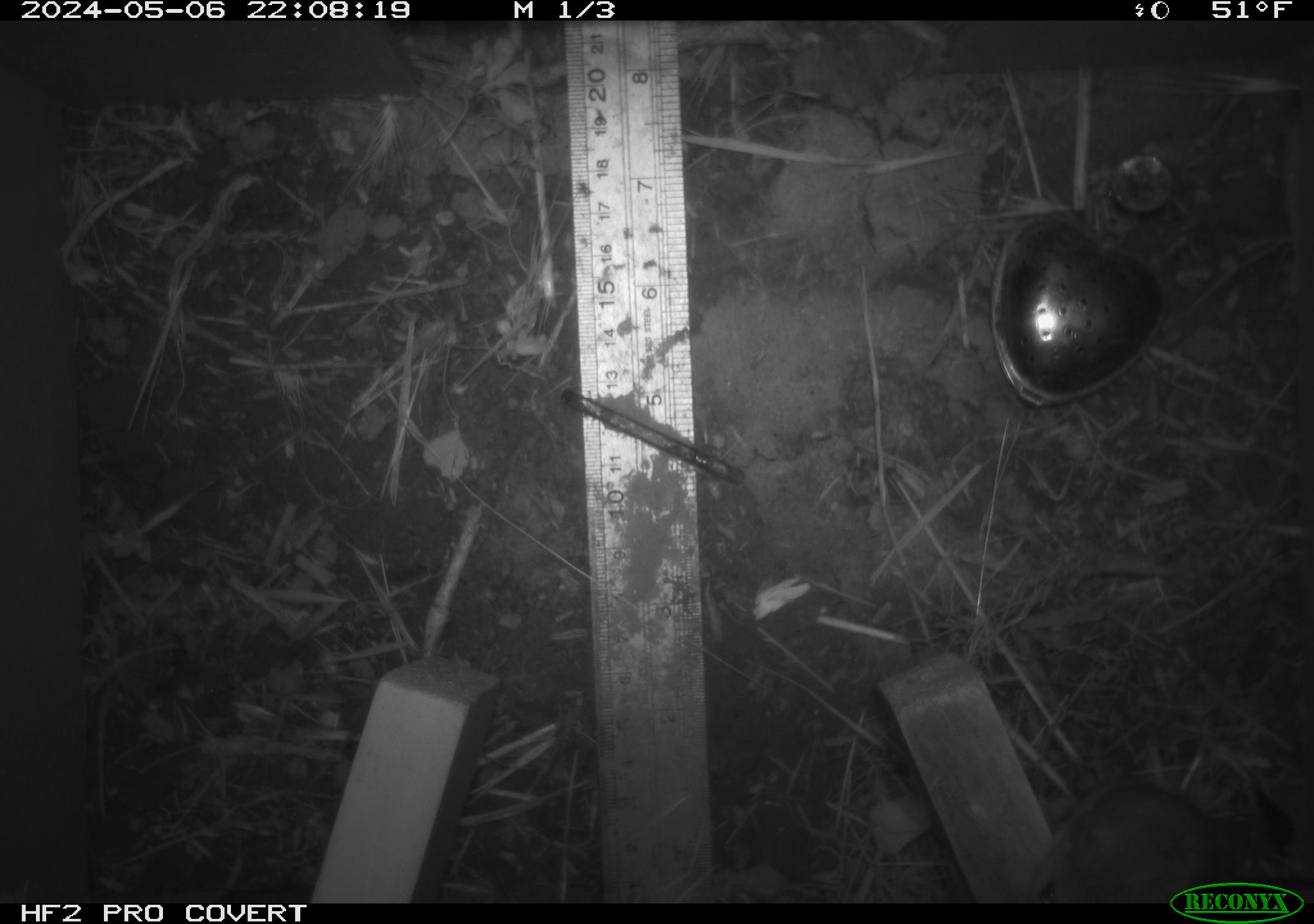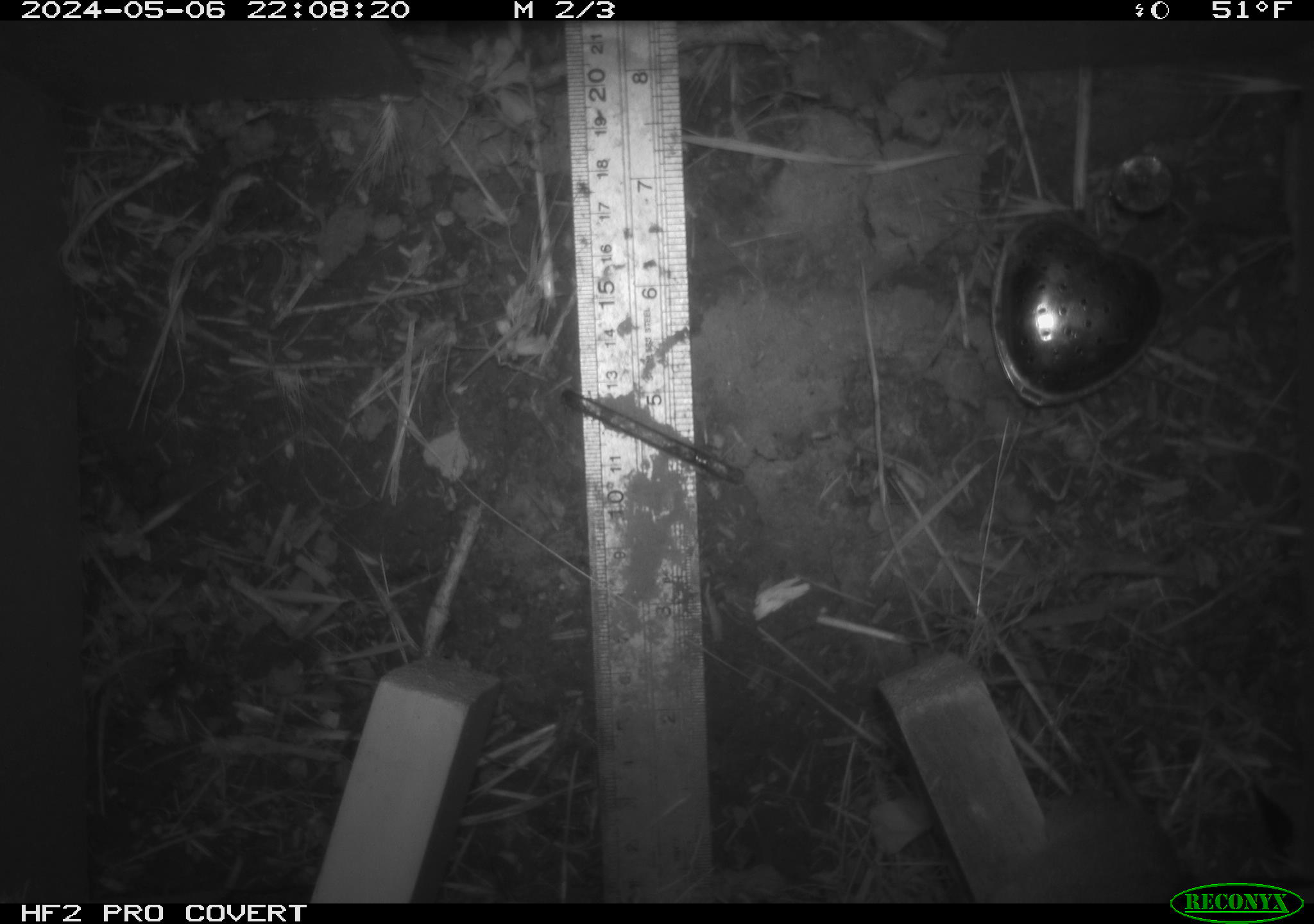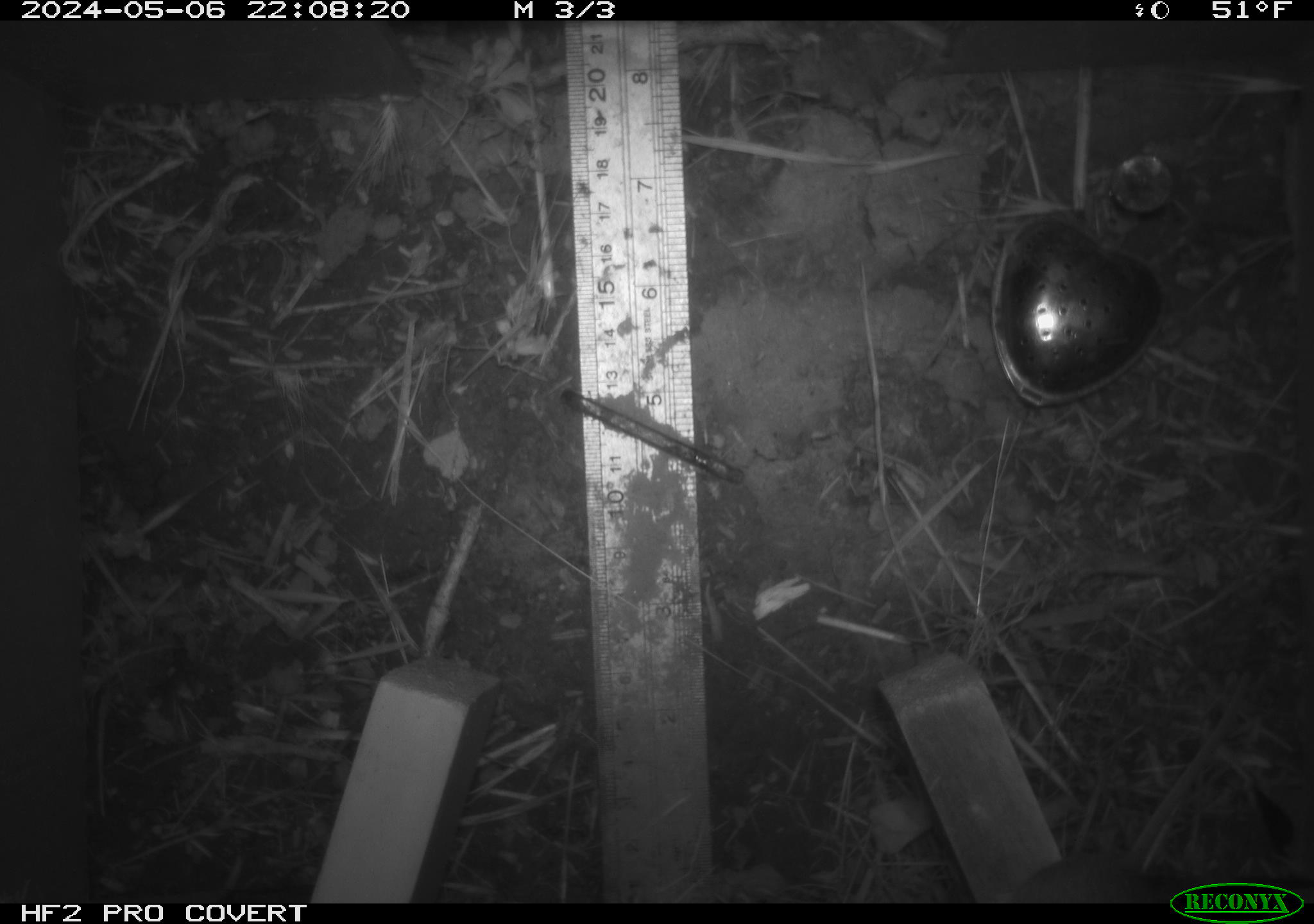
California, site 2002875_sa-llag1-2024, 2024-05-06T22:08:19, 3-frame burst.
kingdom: Animalia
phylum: Chordata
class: Mammalia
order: Rodentia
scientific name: Rodentia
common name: mouse species